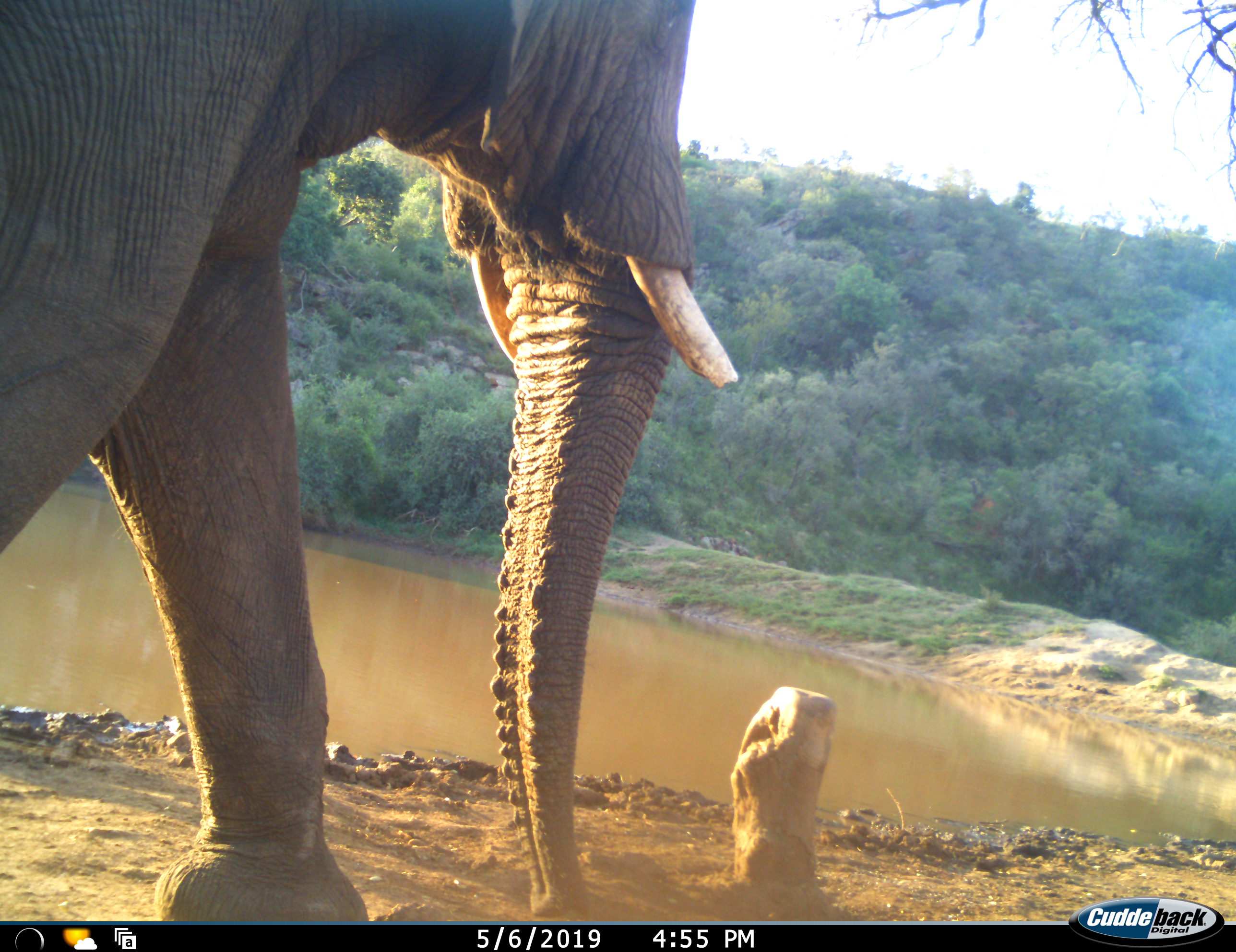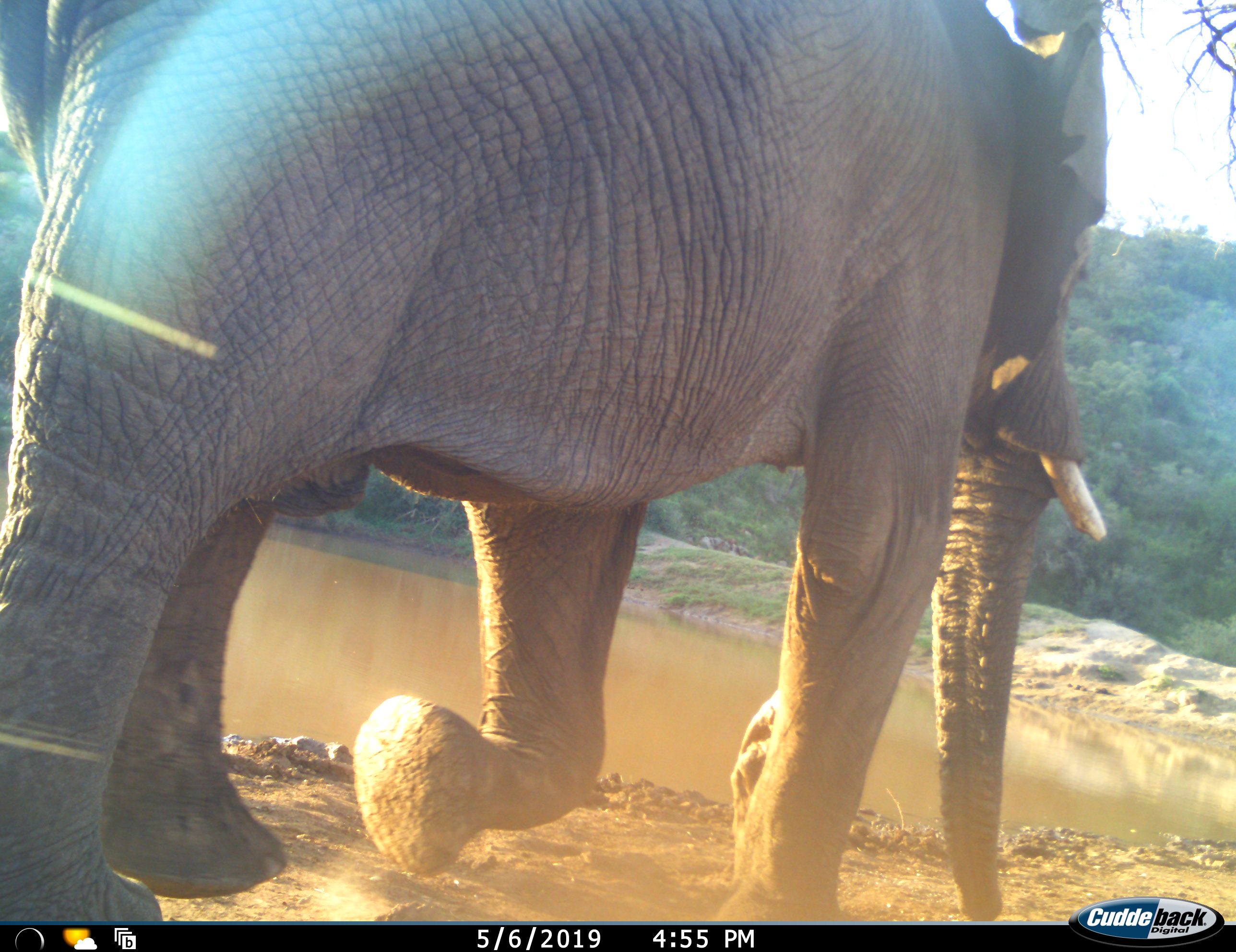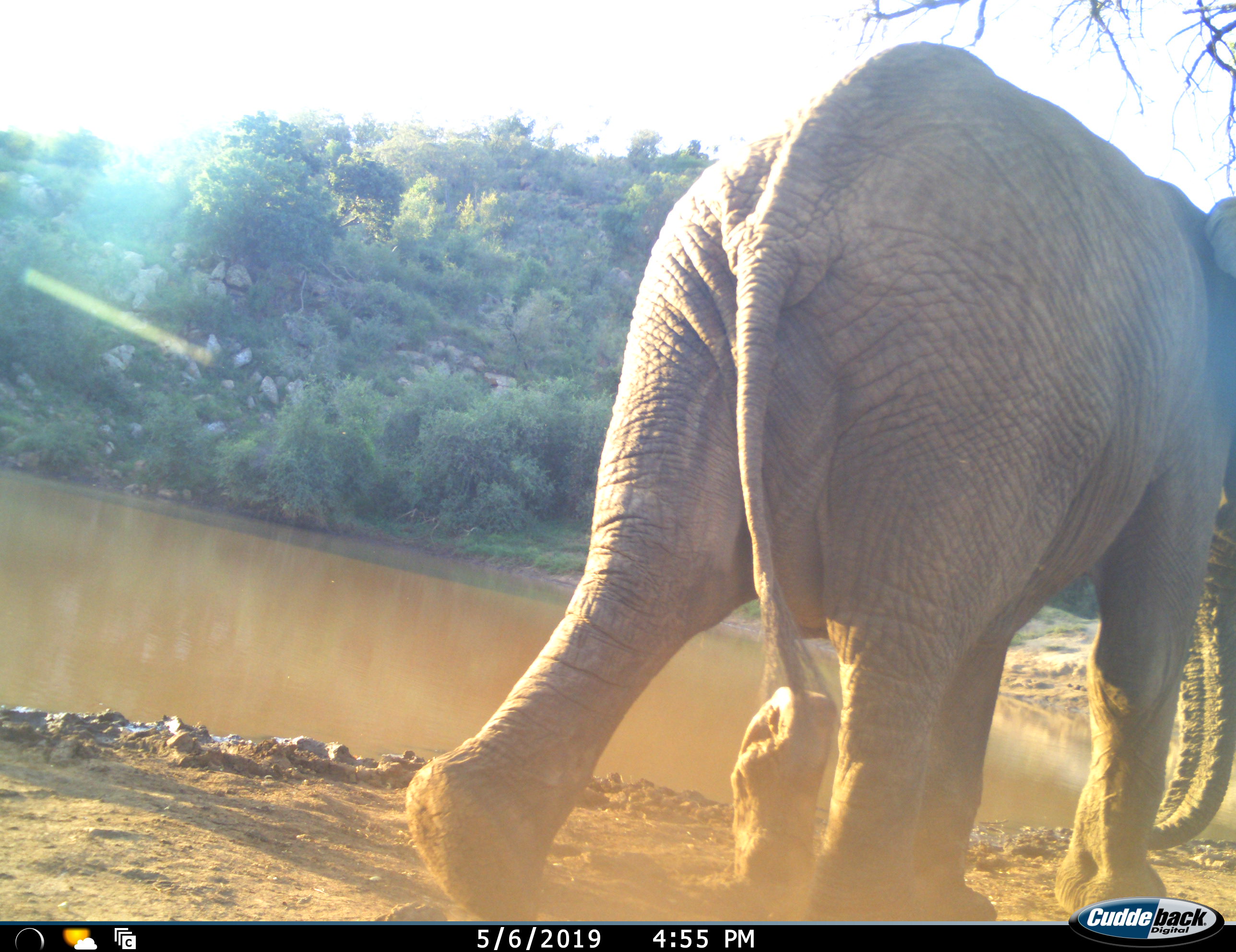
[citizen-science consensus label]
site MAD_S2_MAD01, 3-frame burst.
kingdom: Animalia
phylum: Chordata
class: Mammalia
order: Proboscidea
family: Elephantidae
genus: Loxodonta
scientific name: Loxodonta africana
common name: african bush elephant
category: elephant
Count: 1.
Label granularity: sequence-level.